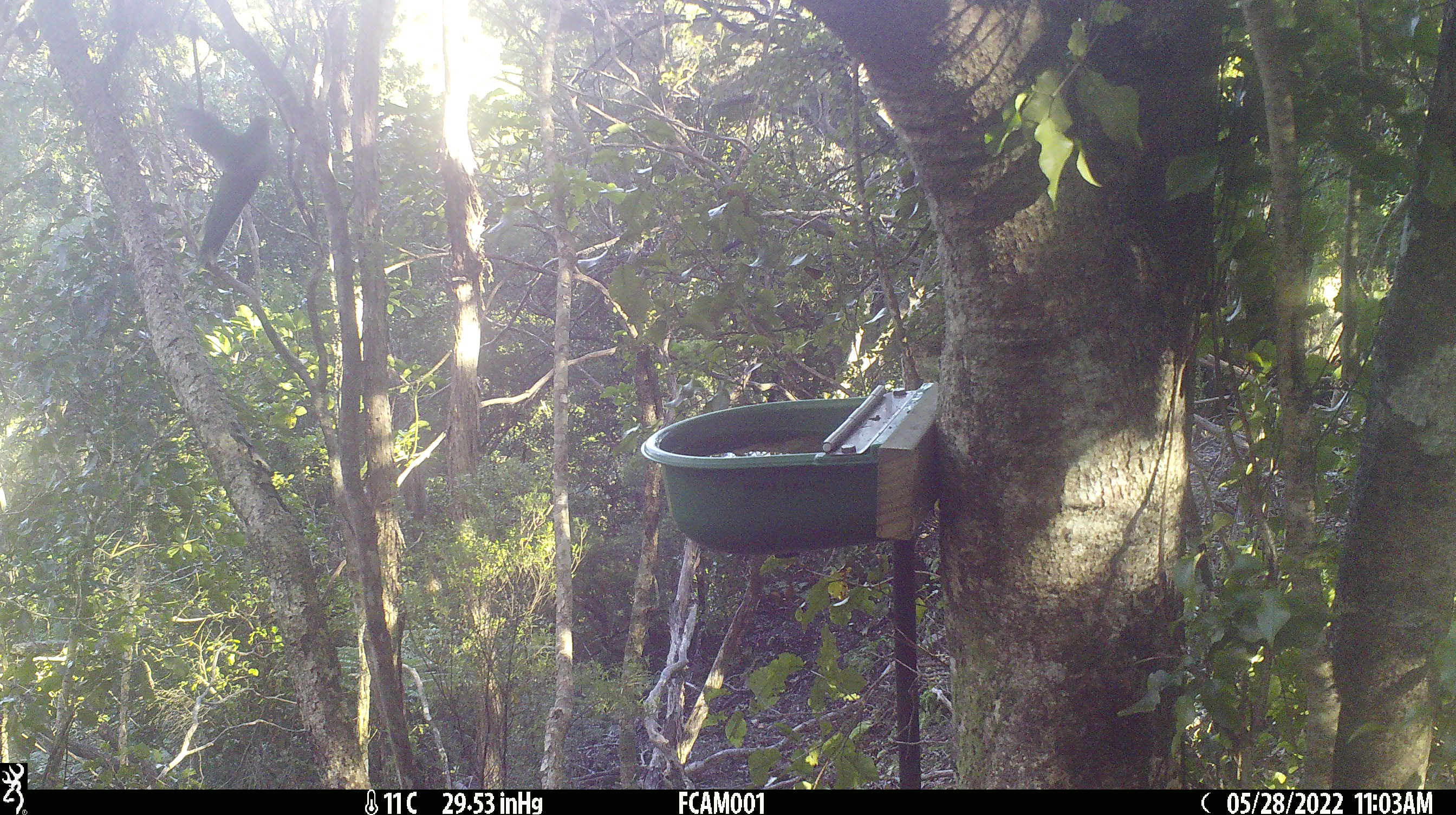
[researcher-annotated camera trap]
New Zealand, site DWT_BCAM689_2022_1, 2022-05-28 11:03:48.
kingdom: Animalia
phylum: Chordata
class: Aves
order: Psittaciformes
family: Psittaculidae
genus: Cyanoramphus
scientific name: Cyanoramphus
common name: parakeet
Parakeet (Cyanoramphus).